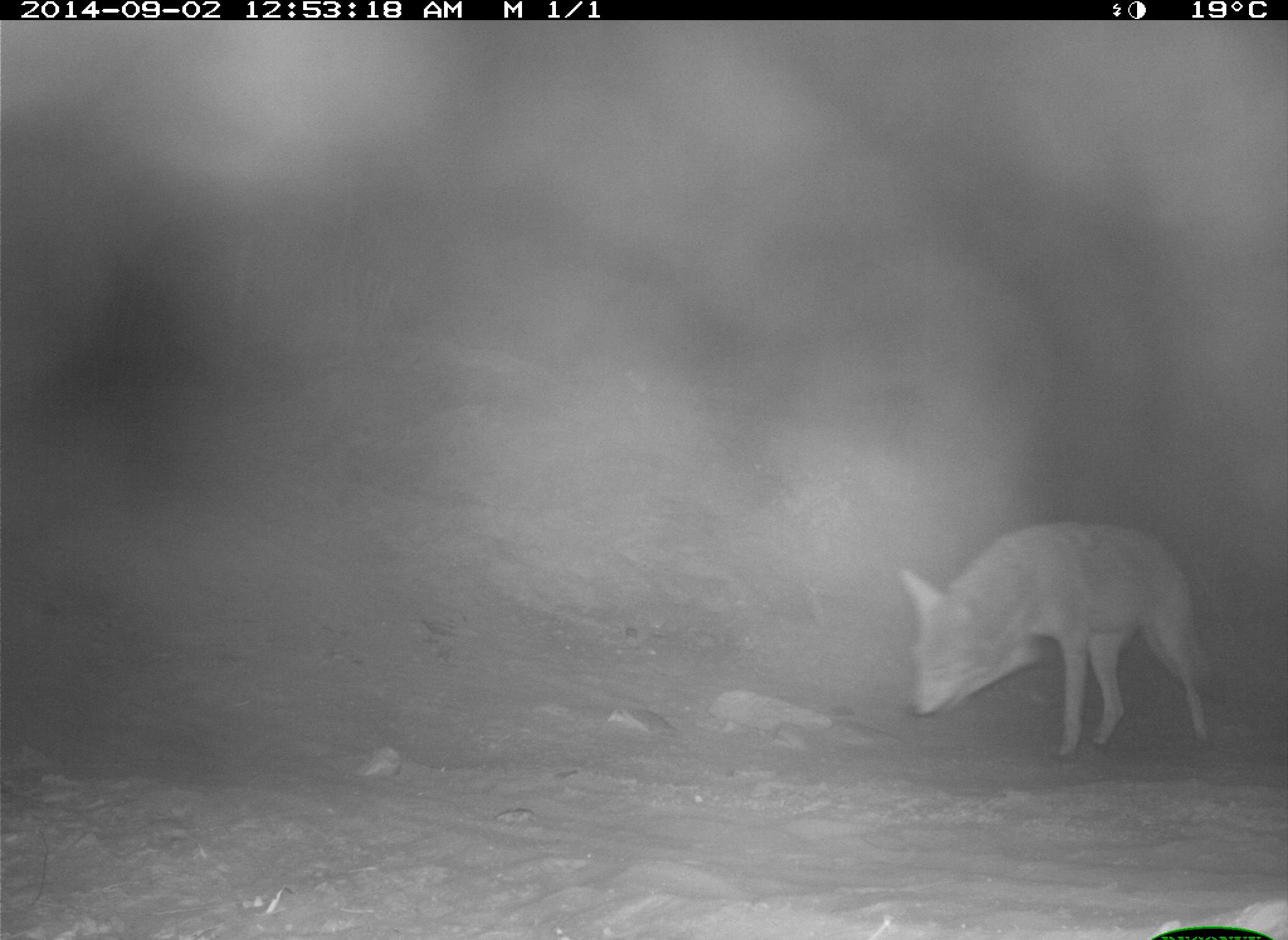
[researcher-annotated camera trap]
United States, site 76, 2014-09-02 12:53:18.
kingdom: Animalia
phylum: Chordata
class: Mammalia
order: Carnivora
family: Canidae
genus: Canis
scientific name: Canis latrans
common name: coyote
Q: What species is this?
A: Coyote (Canis latrans).